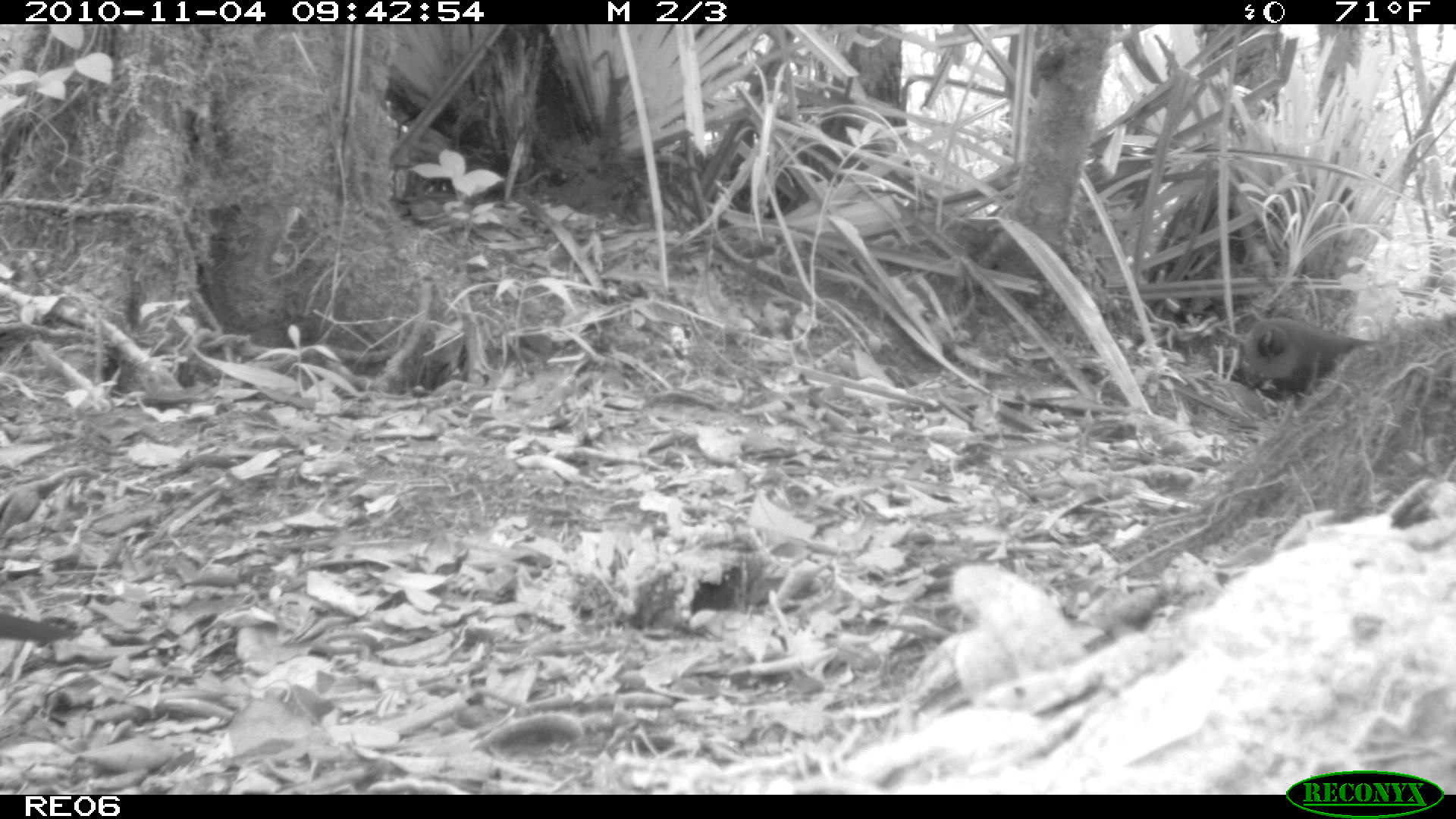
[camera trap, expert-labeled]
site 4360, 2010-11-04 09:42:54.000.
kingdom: Animalia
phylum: Chordata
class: Aves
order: Cuculiformes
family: Cuculidae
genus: Coua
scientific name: Coua serriana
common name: red-breasted coua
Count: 1.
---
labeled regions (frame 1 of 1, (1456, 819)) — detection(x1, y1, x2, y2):
coua serriana: detection(1243, 316, 1380, 396)